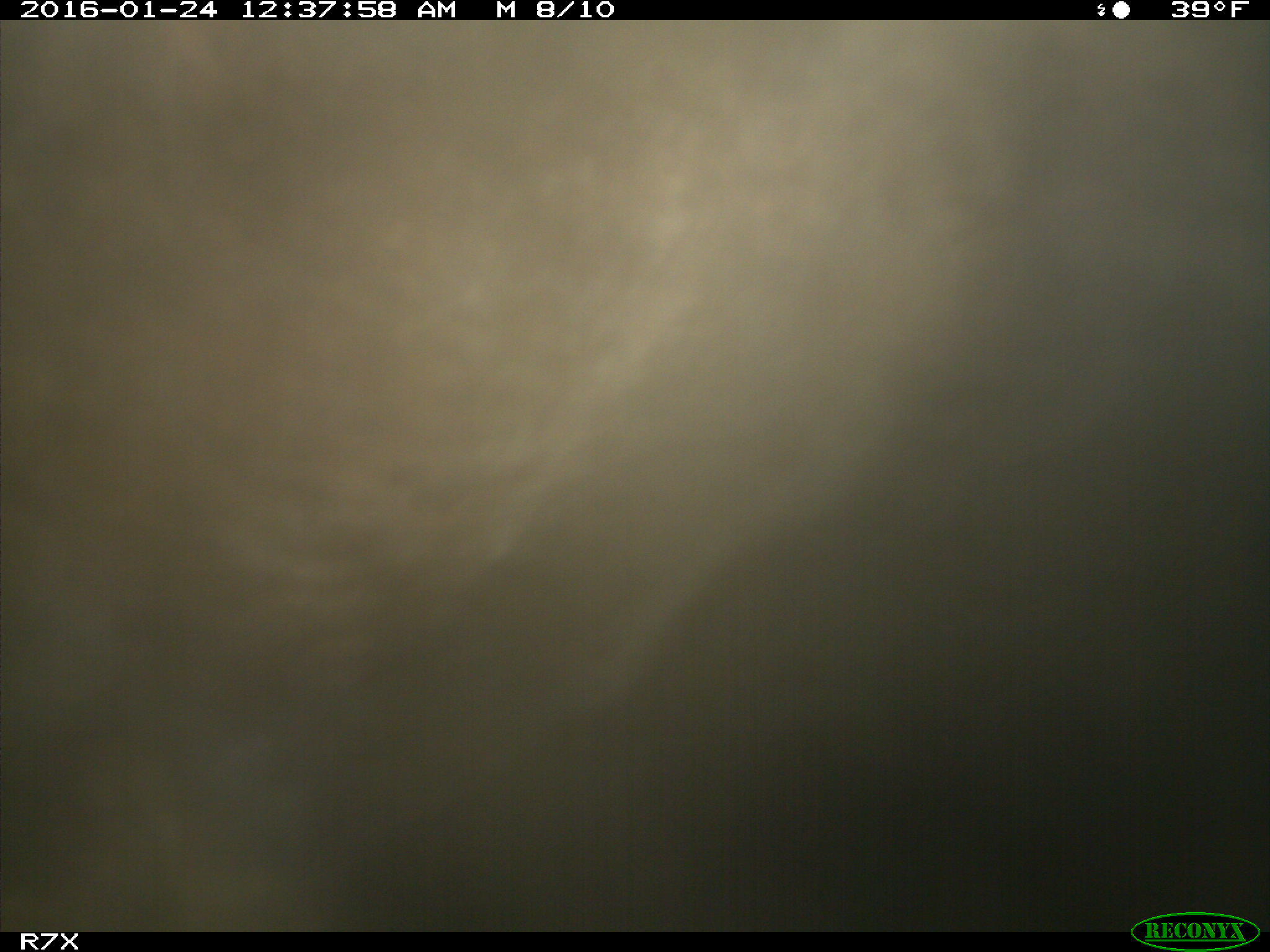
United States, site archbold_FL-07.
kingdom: Animalia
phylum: Chordata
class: Mammalia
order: Artiodactyla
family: Bovidae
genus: Bos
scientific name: Bos taurus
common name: domestic cow